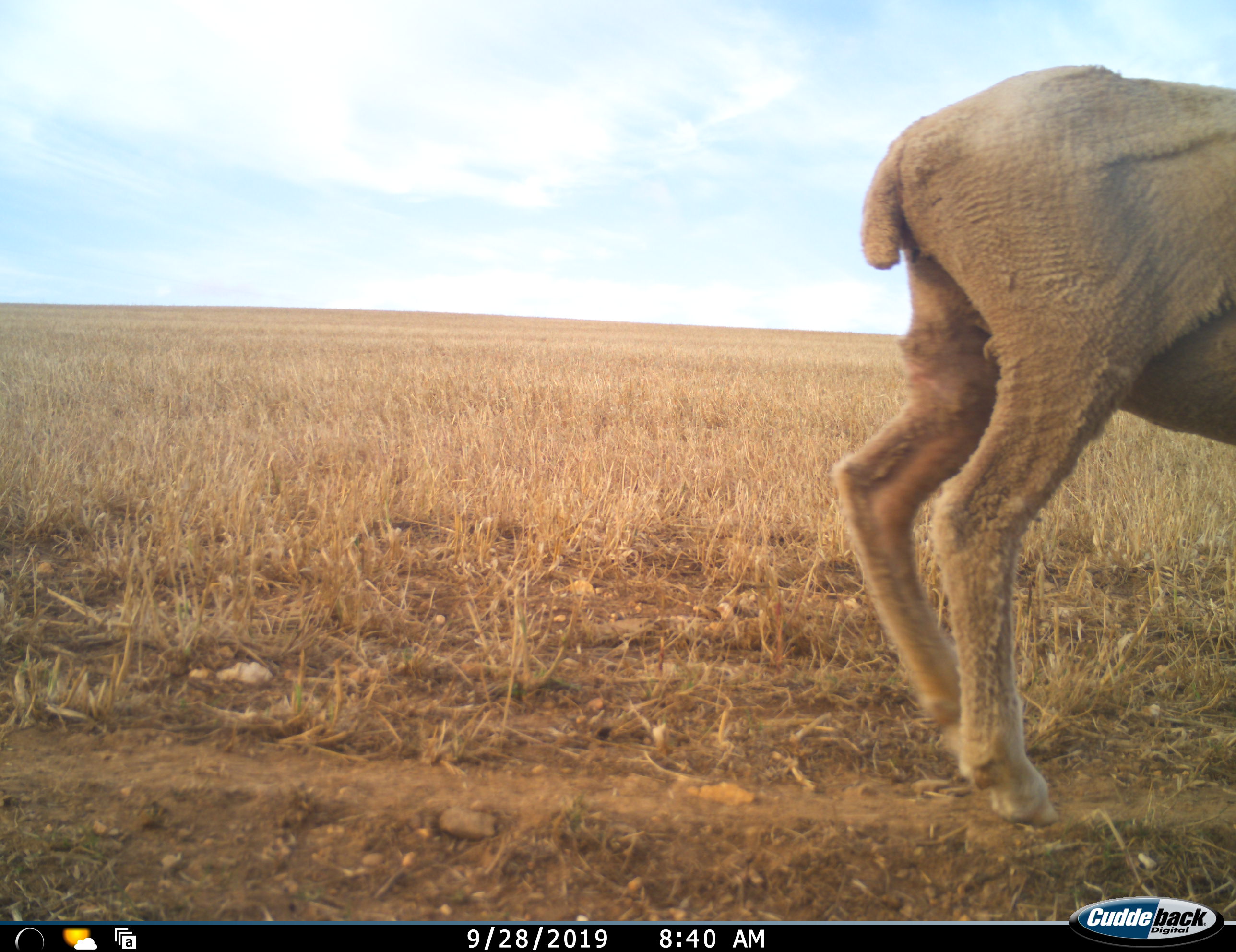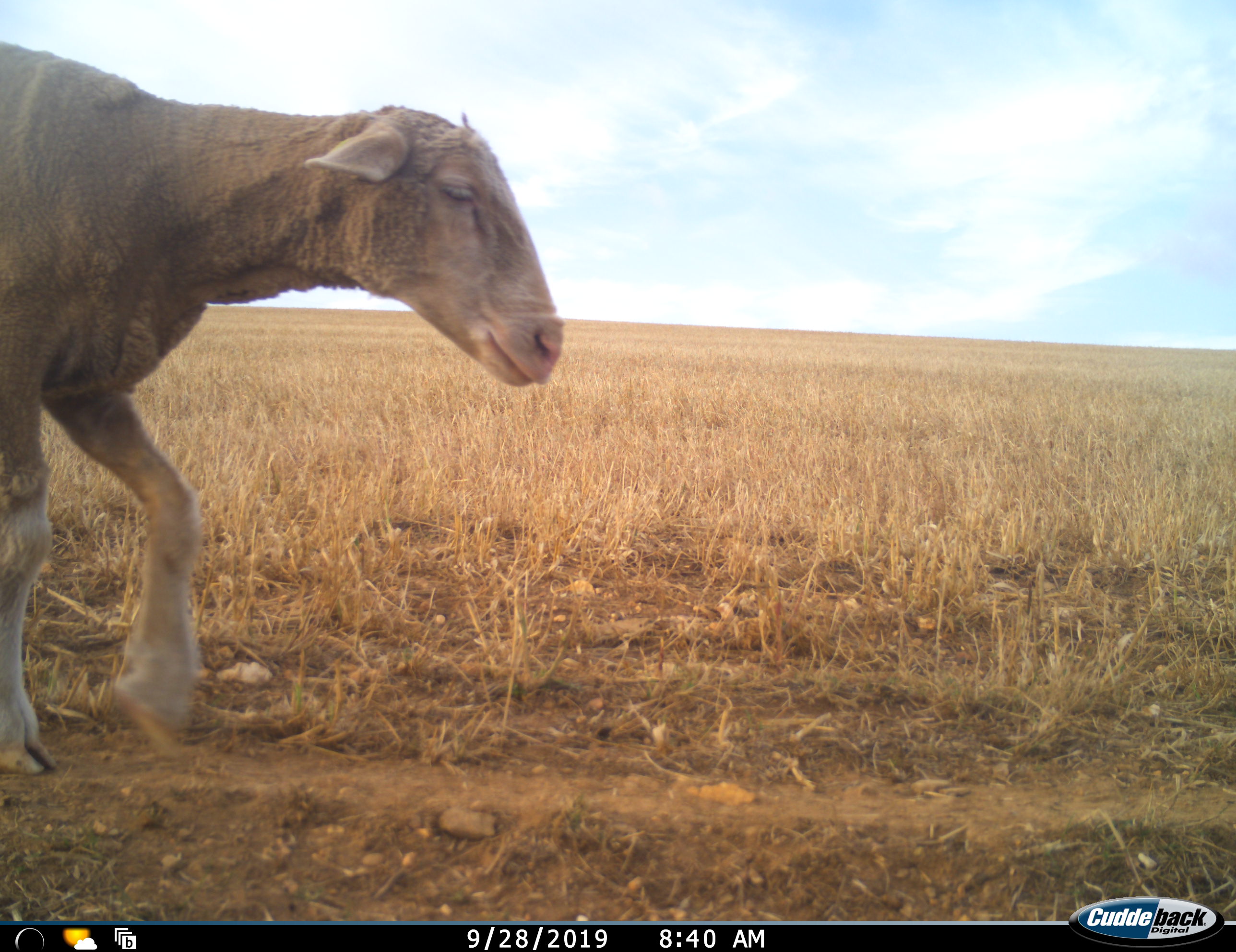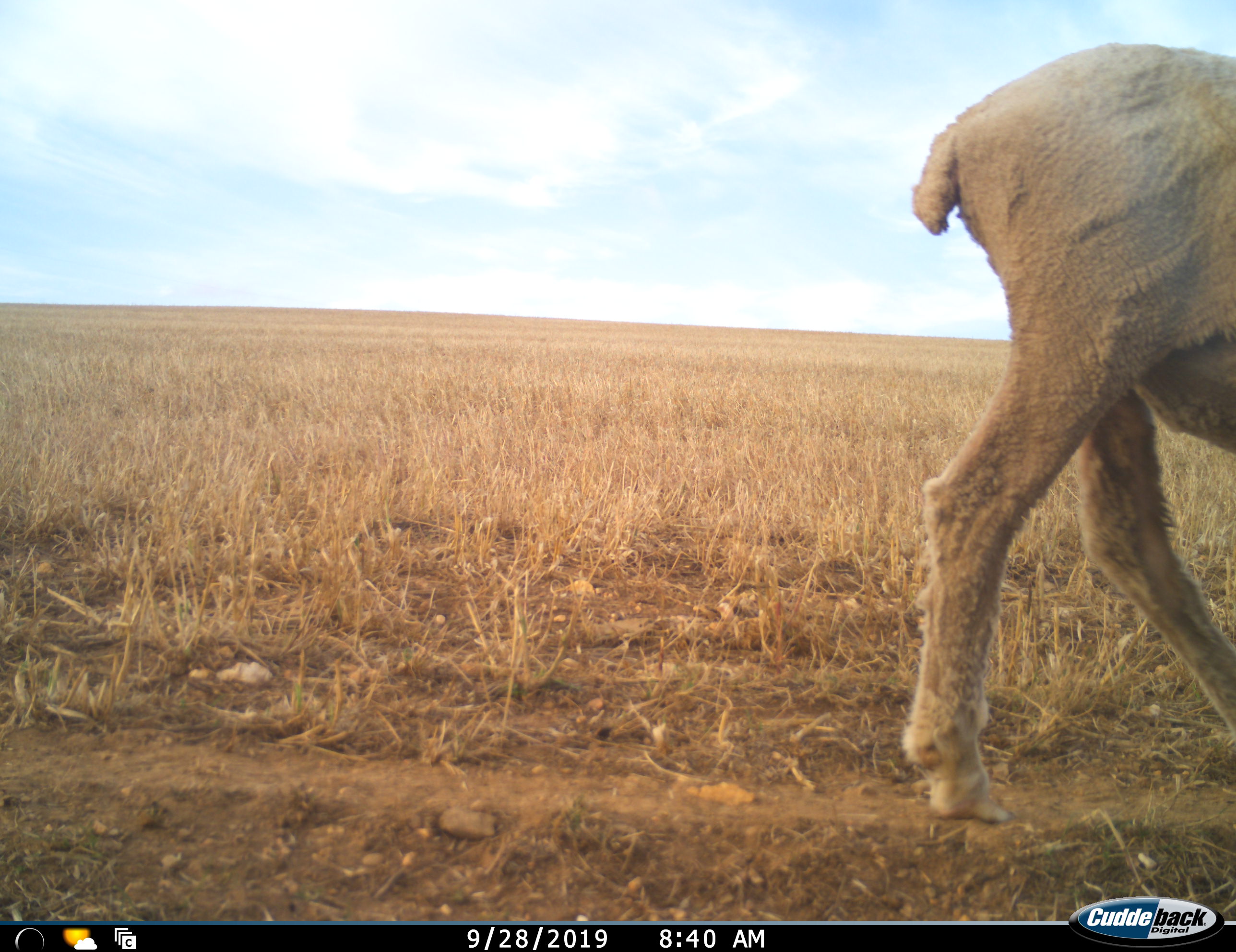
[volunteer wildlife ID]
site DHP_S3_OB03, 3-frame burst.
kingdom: Animalia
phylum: Chordata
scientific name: Vertebrata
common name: domestic animal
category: domesticanimal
Domesticanimal (domestic animal) (Vertebrata), count 1. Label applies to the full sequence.